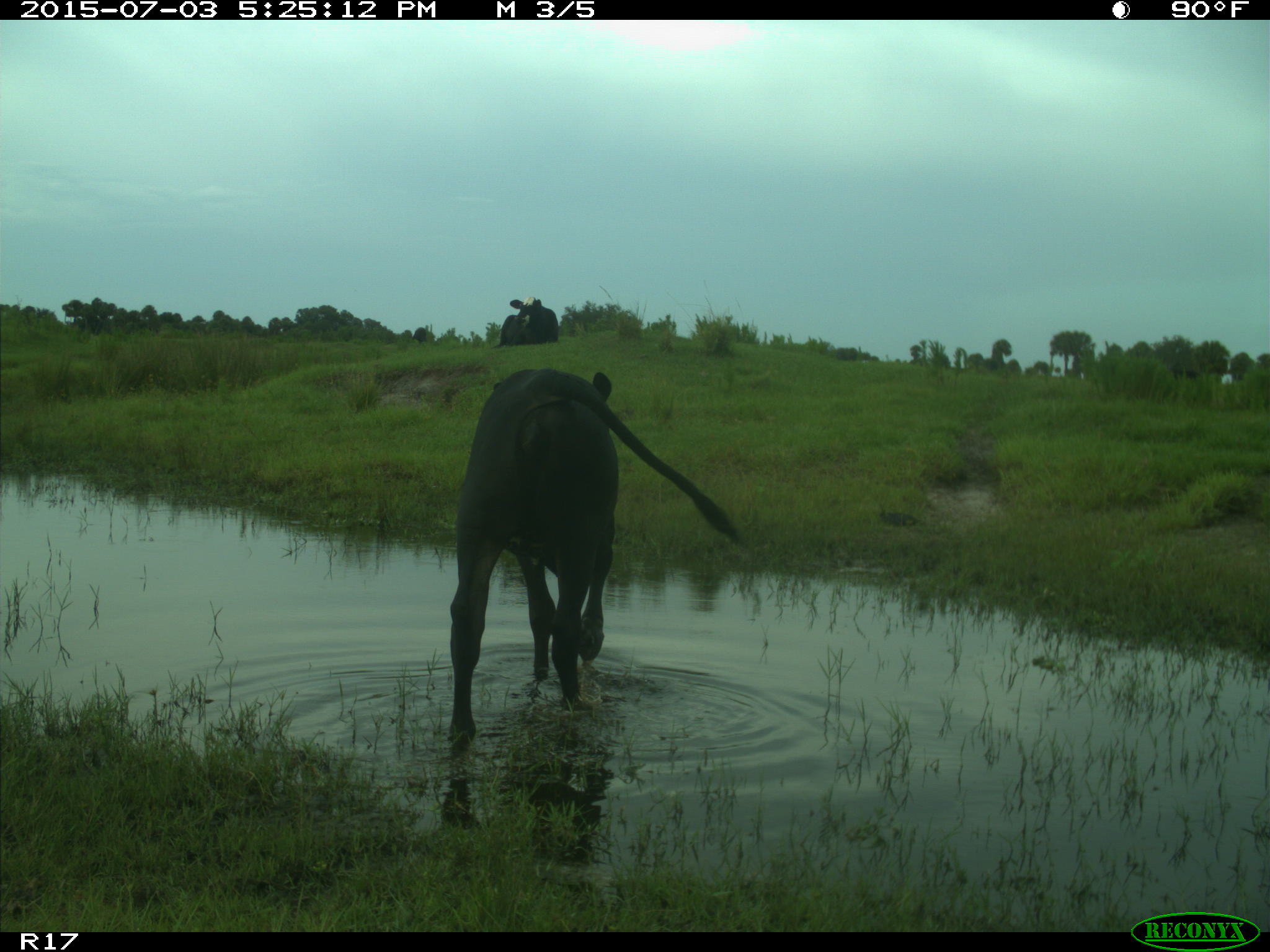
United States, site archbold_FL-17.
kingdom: Animalia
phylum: Chordata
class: Mammalia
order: Artiodactyla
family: Bovidae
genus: Bos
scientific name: Bos taurus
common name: domestic cow